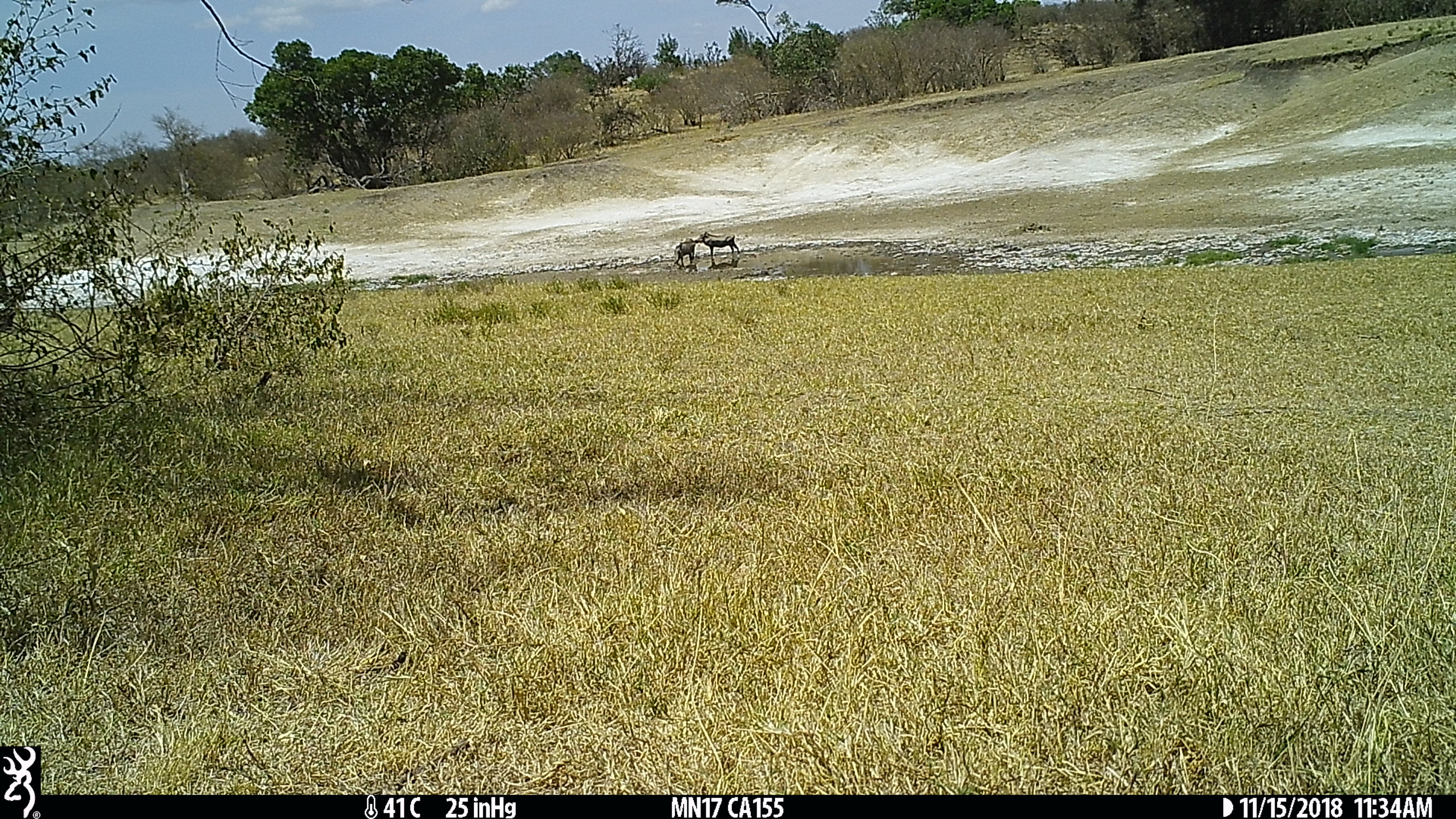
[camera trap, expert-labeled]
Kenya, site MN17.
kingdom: Animalia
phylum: Chordata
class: Mammalia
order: Artiodactyla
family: Suidae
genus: Phacochoerus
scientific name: Phacochoerus africanus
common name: common warthog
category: warthog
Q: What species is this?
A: Warthog (common warthog) (Phacochoerus africanus).